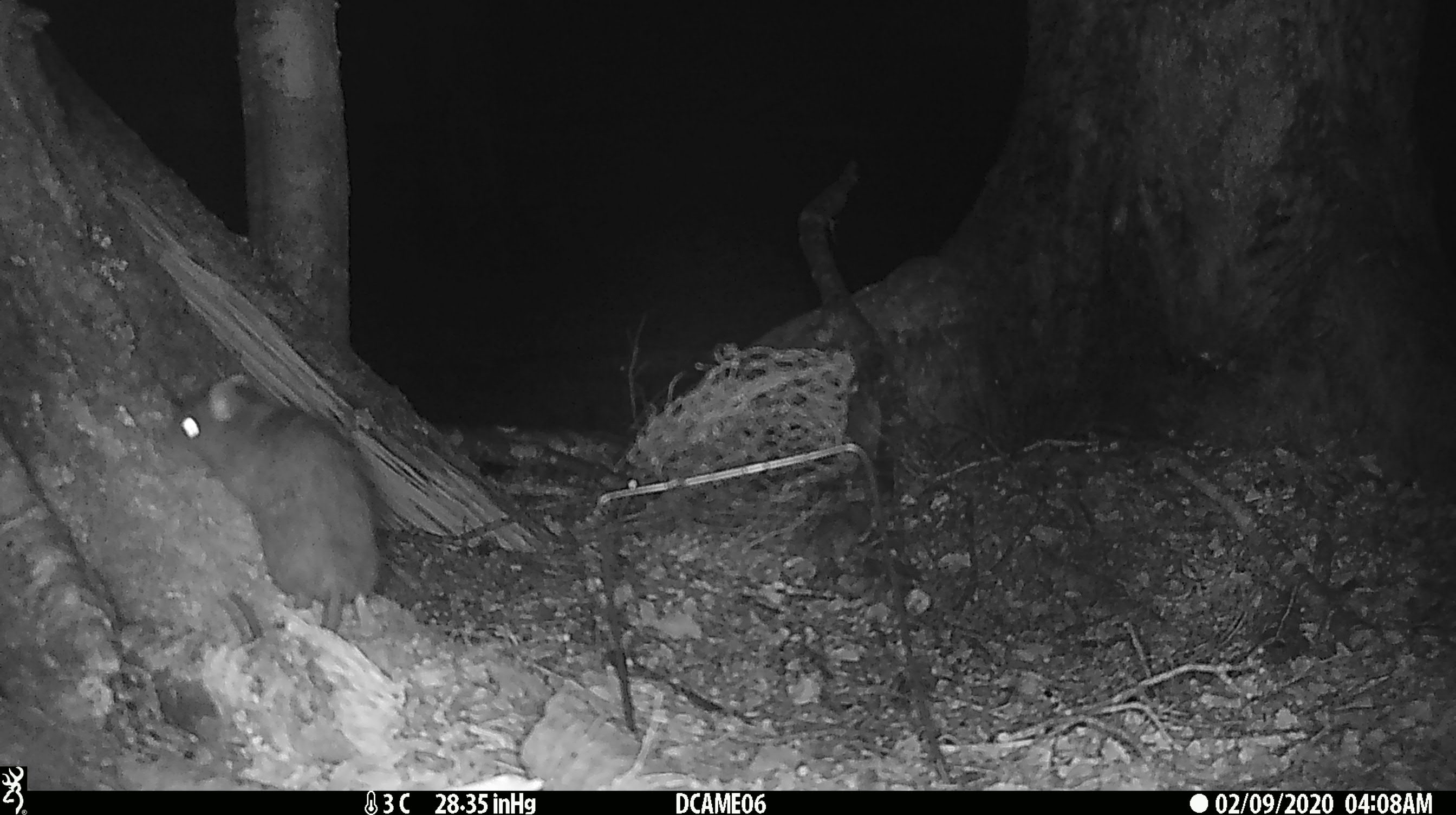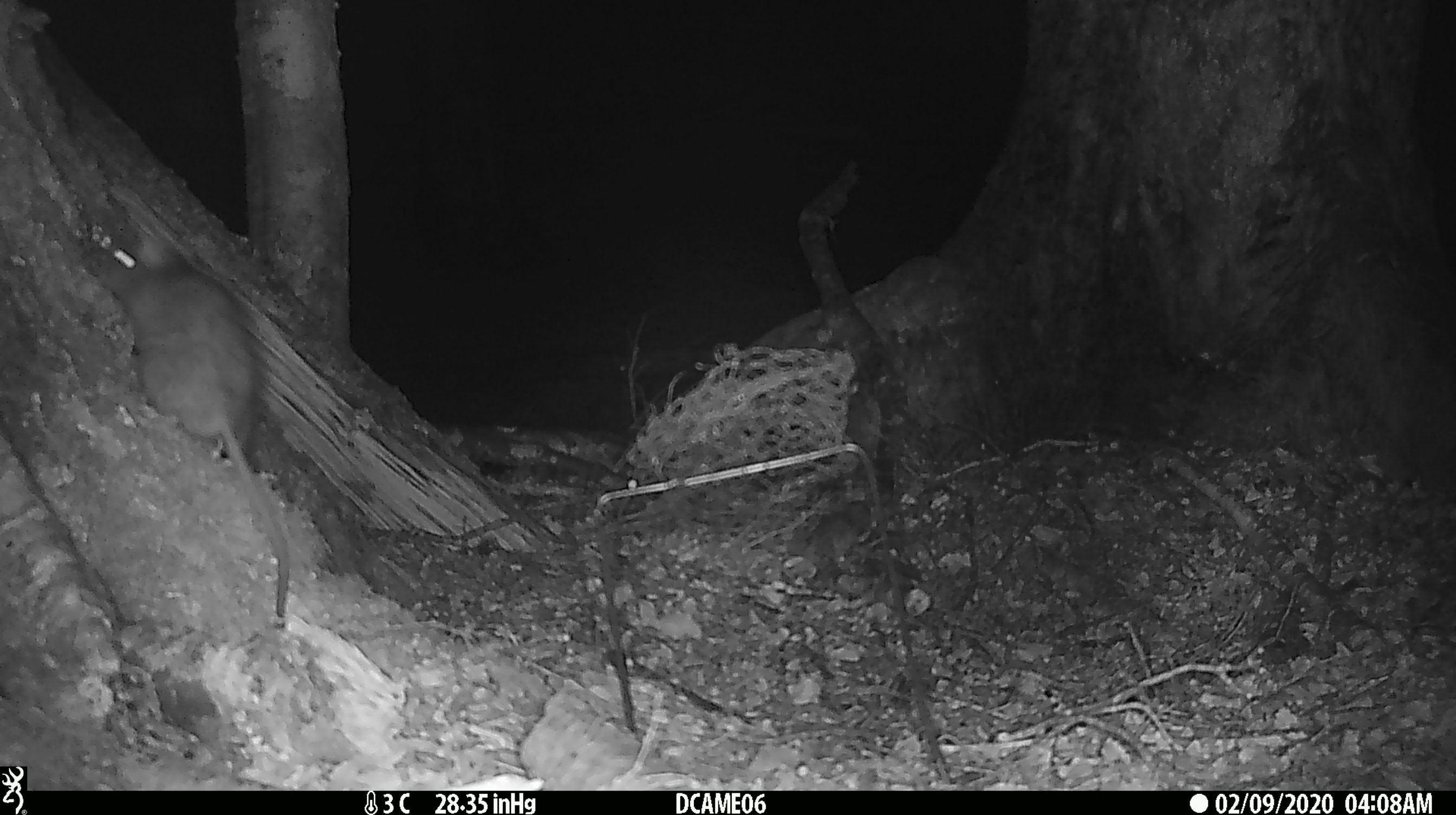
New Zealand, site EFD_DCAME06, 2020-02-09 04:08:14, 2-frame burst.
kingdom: Animalia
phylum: Chordata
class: Mammalia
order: Rodentia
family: Muridae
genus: Rattus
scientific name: Rattus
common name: rat